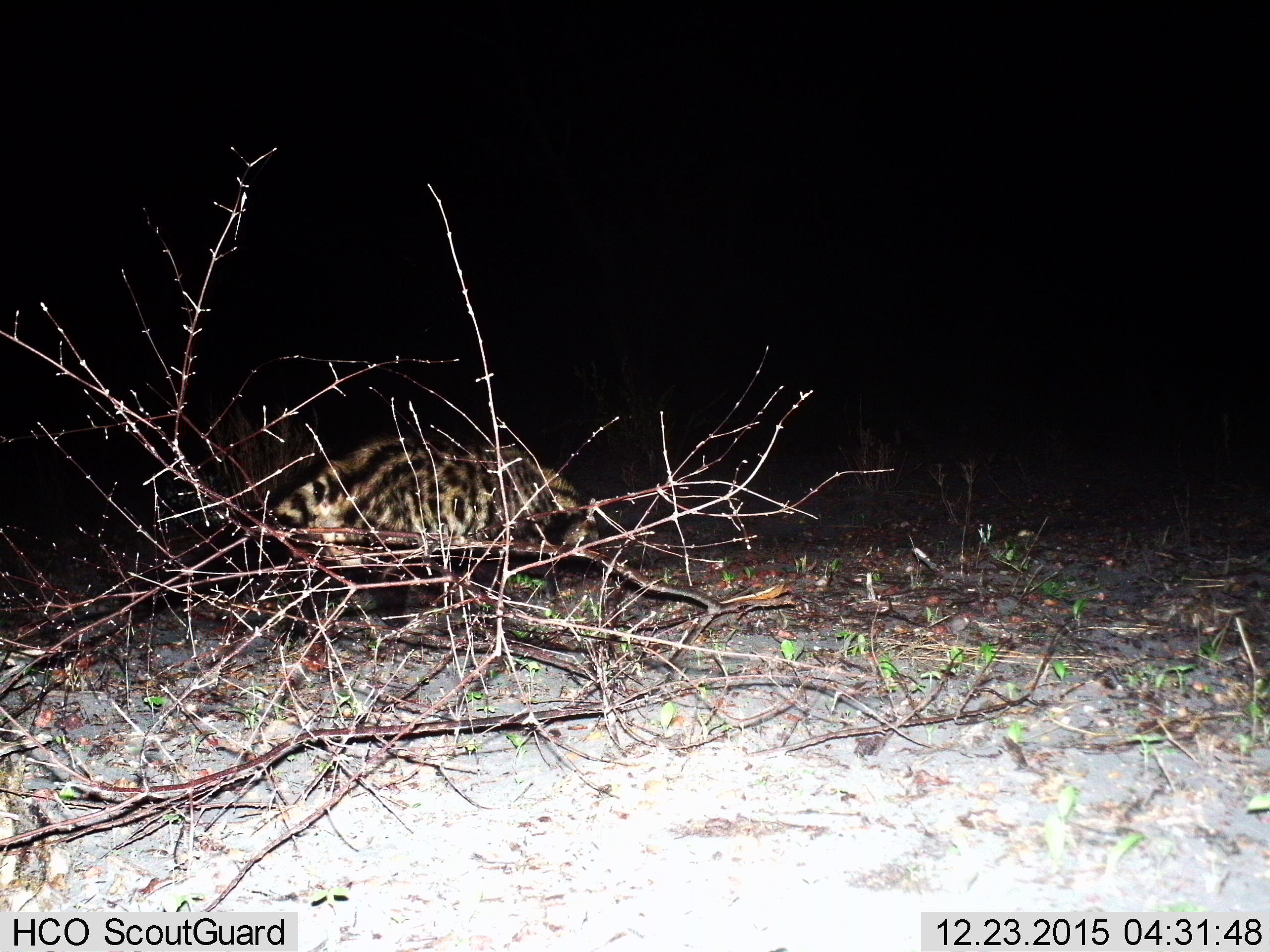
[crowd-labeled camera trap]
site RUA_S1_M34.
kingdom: Animalia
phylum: Chordata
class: Mammalia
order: Carnivora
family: Viverridae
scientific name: Viverridae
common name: civet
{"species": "civet (Viverridae)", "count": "1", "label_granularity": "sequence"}